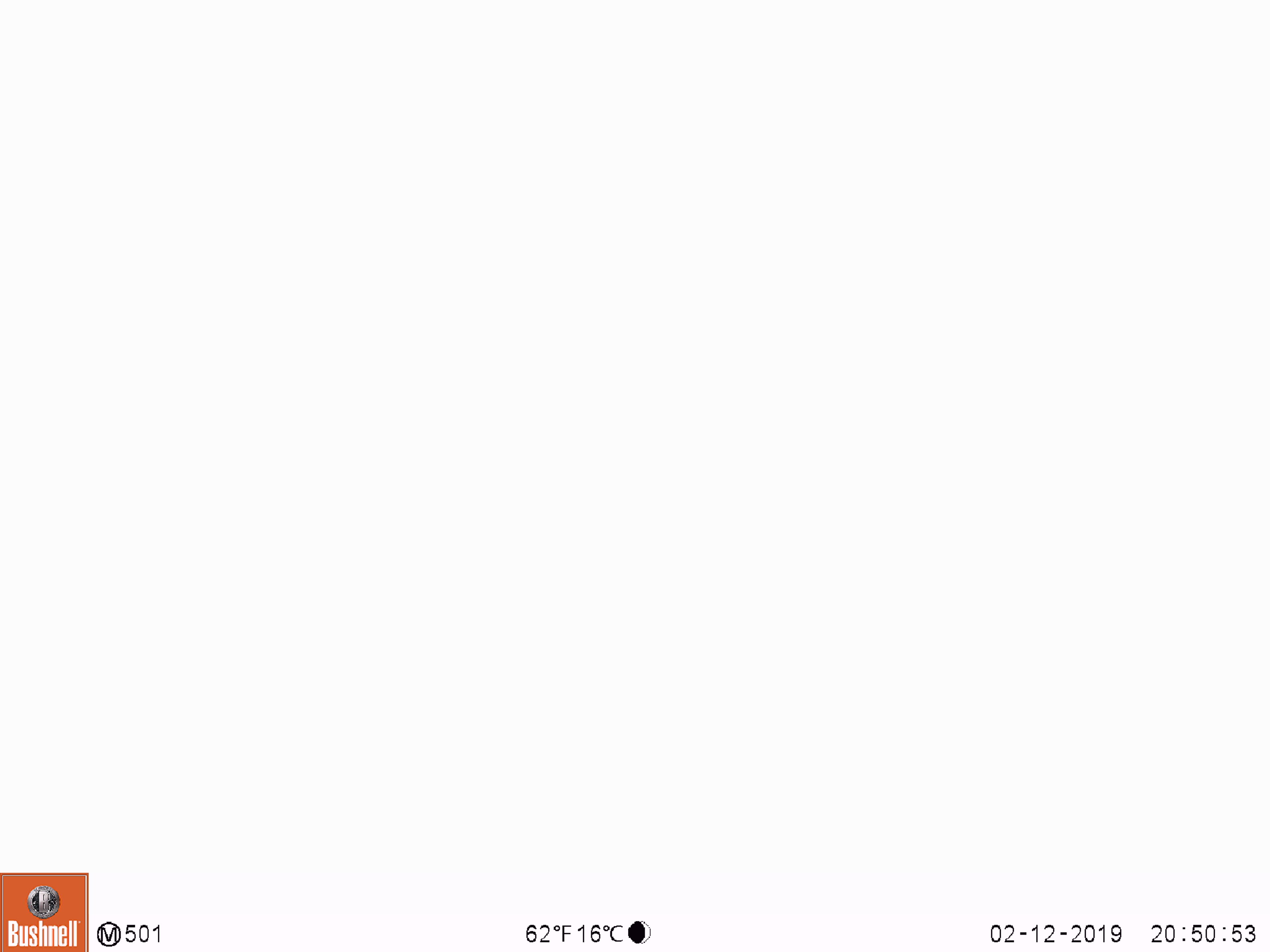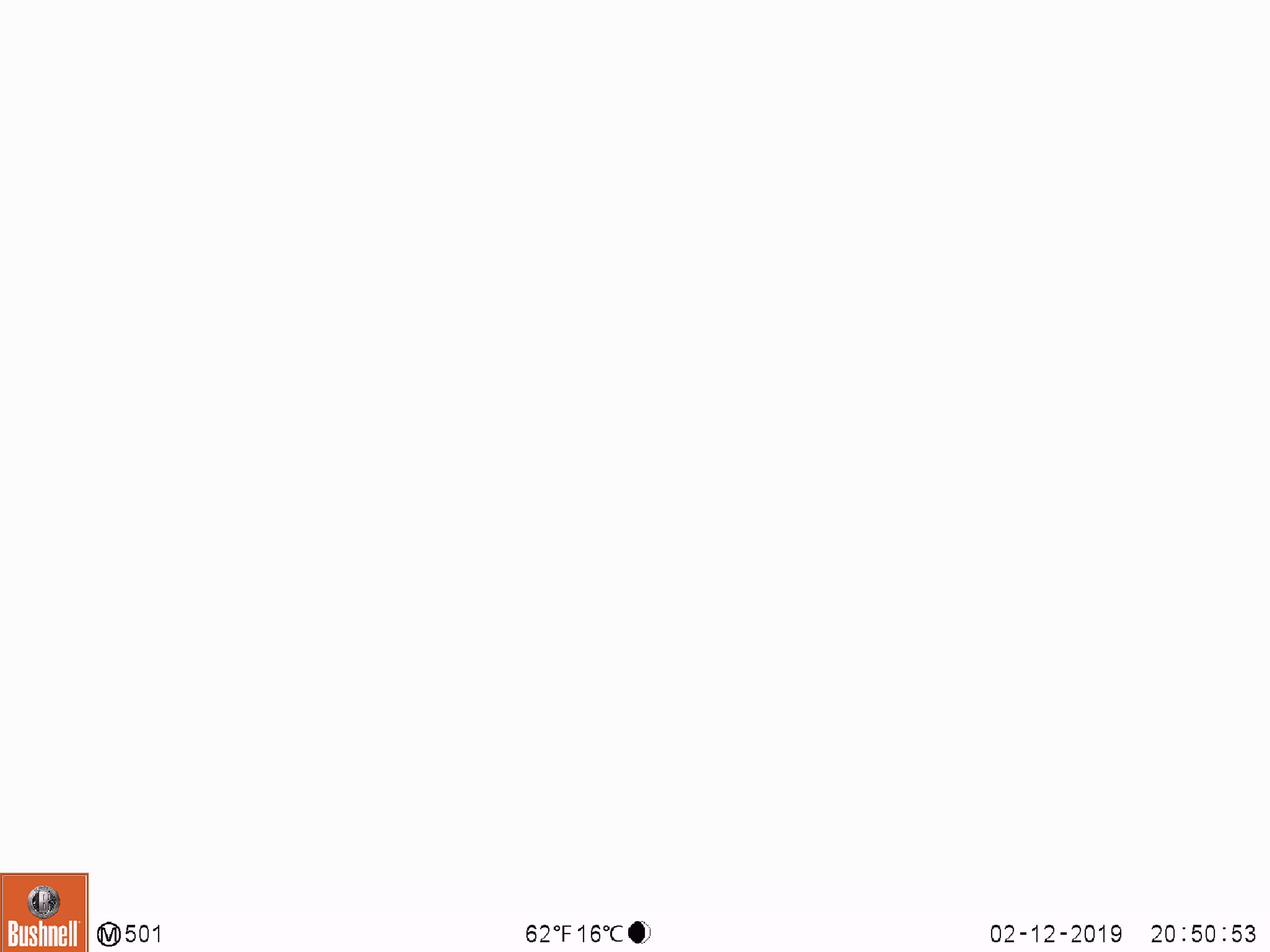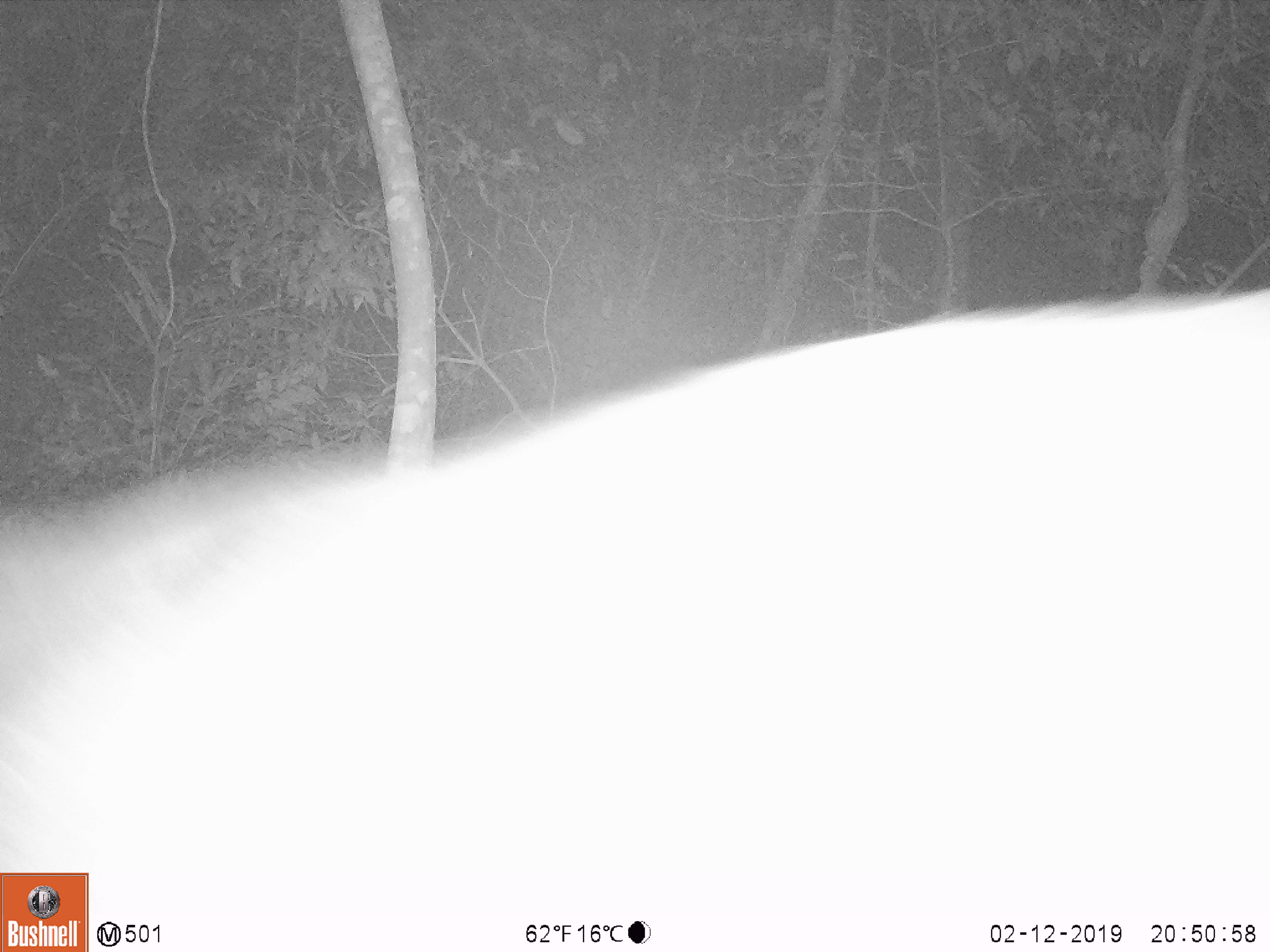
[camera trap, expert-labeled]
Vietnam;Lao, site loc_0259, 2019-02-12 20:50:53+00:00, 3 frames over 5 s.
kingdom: Animalia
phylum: Chordata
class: Mammalia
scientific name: Laurasiatheria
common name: ungulate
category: unidentified ungulates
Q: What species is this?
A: Unidentified ungulates (ungulate) (Laurasiatheria).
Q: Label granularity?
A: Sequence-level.